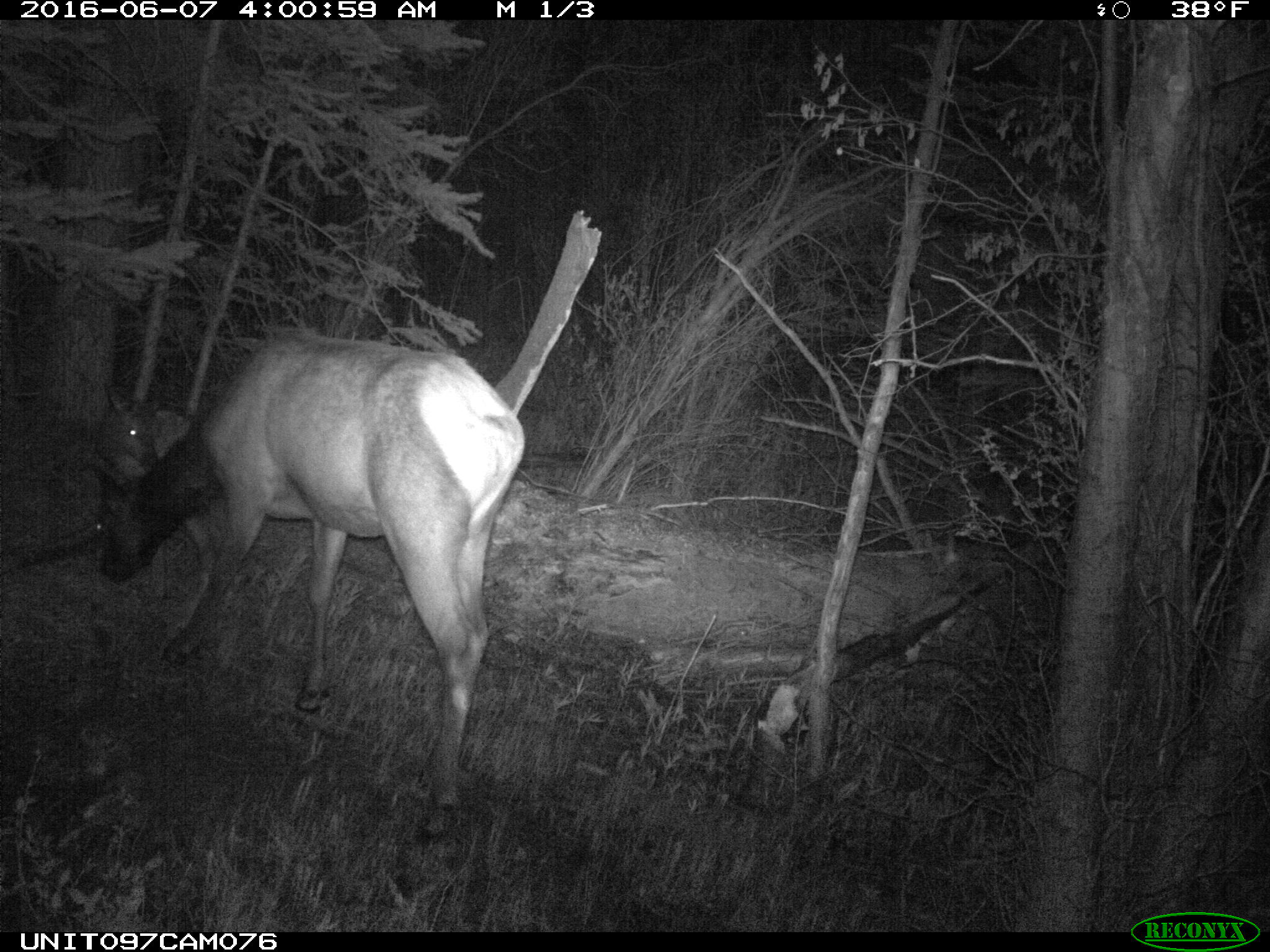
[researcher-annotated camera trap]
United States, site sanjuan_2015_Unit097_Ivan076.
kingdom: Animalia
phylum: Chordata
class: Mammalia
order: Artiodactyla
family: Cervidae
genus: Cervus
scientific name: Cervus elaphus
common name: red deer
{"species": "Cervus elaphus (red deer)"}